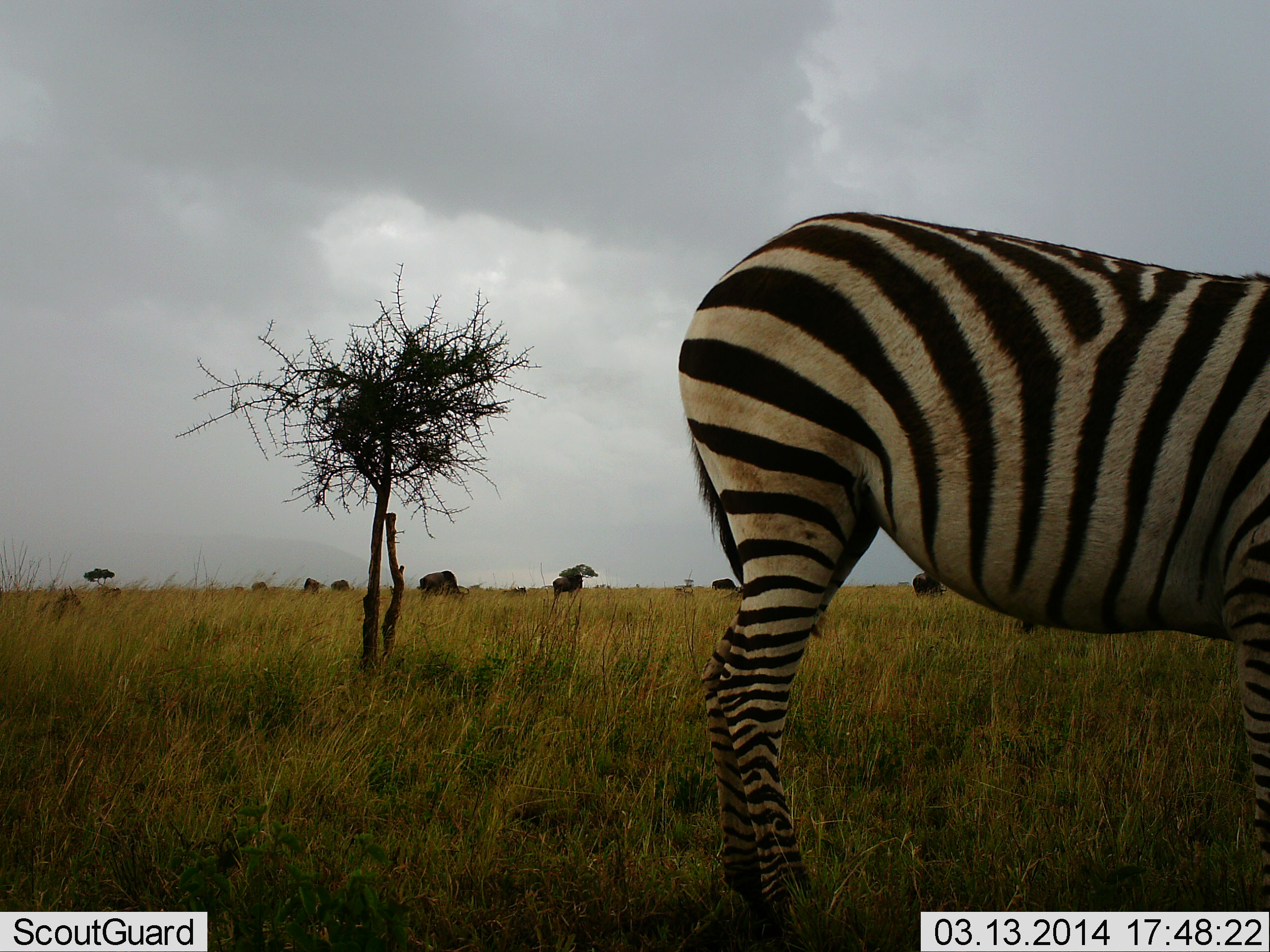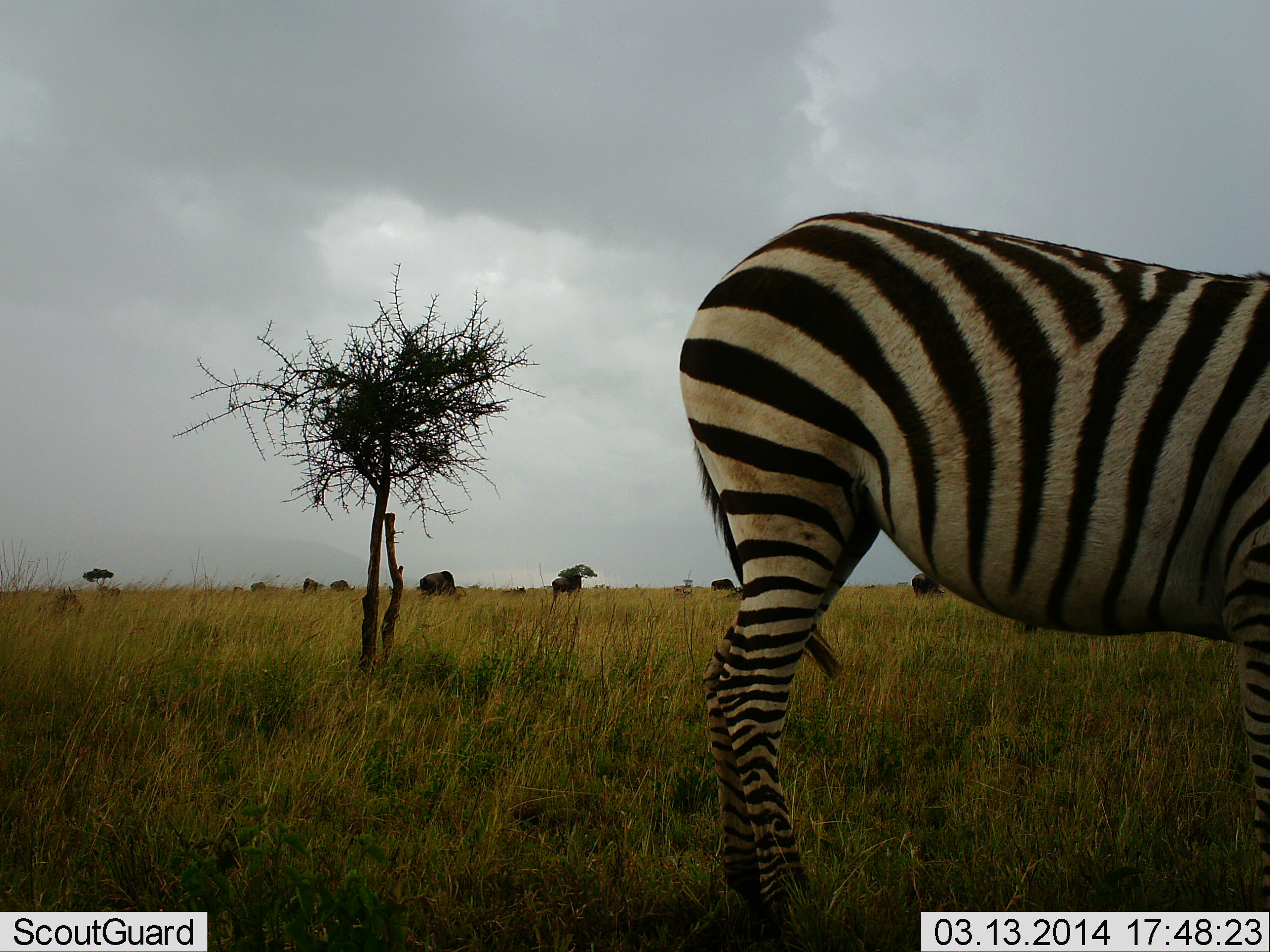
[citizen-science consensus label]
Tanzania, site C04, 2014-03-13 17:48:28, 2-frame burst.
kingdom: Animalia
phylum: Chordata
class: Mammalia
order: Perissodactyla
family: Equidae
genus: Equus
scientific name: Equus quagga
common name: plains zebra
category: zebra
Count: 1.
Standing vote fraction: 96%.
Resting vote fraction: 0%.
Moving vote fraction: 0%.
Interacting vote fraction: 0%.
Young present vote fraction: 0%.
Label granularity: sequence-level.